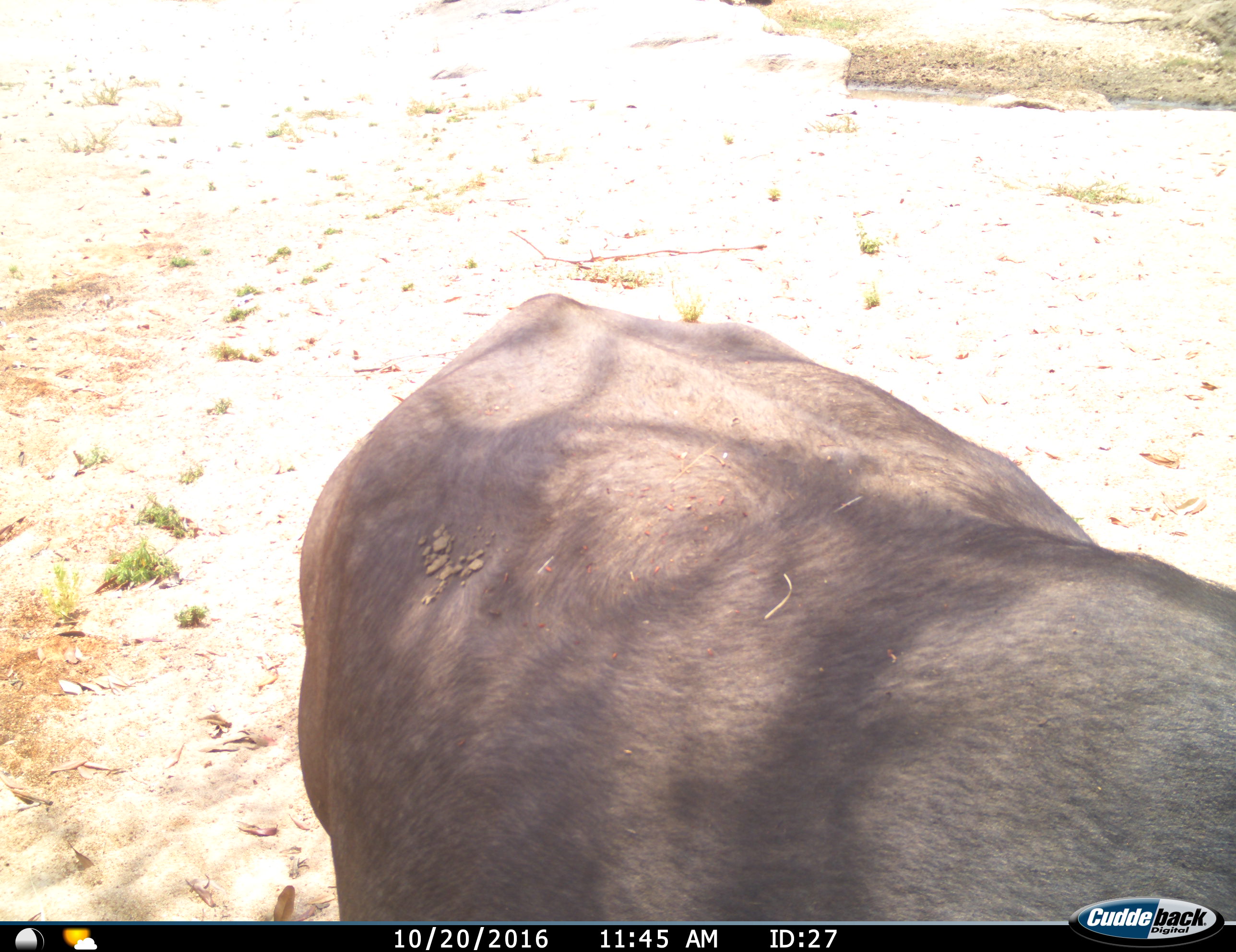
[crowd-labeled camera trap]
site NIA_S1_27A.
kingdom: Animalia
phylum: Chordata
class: Mammalia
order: Artiodactyla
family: Bovidae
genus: Syncerus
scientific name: Syncerus caffer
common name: african buffalo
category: buffalo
Buffalo (african buffalo) (Syncerus caffer), count 1. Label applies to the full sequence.